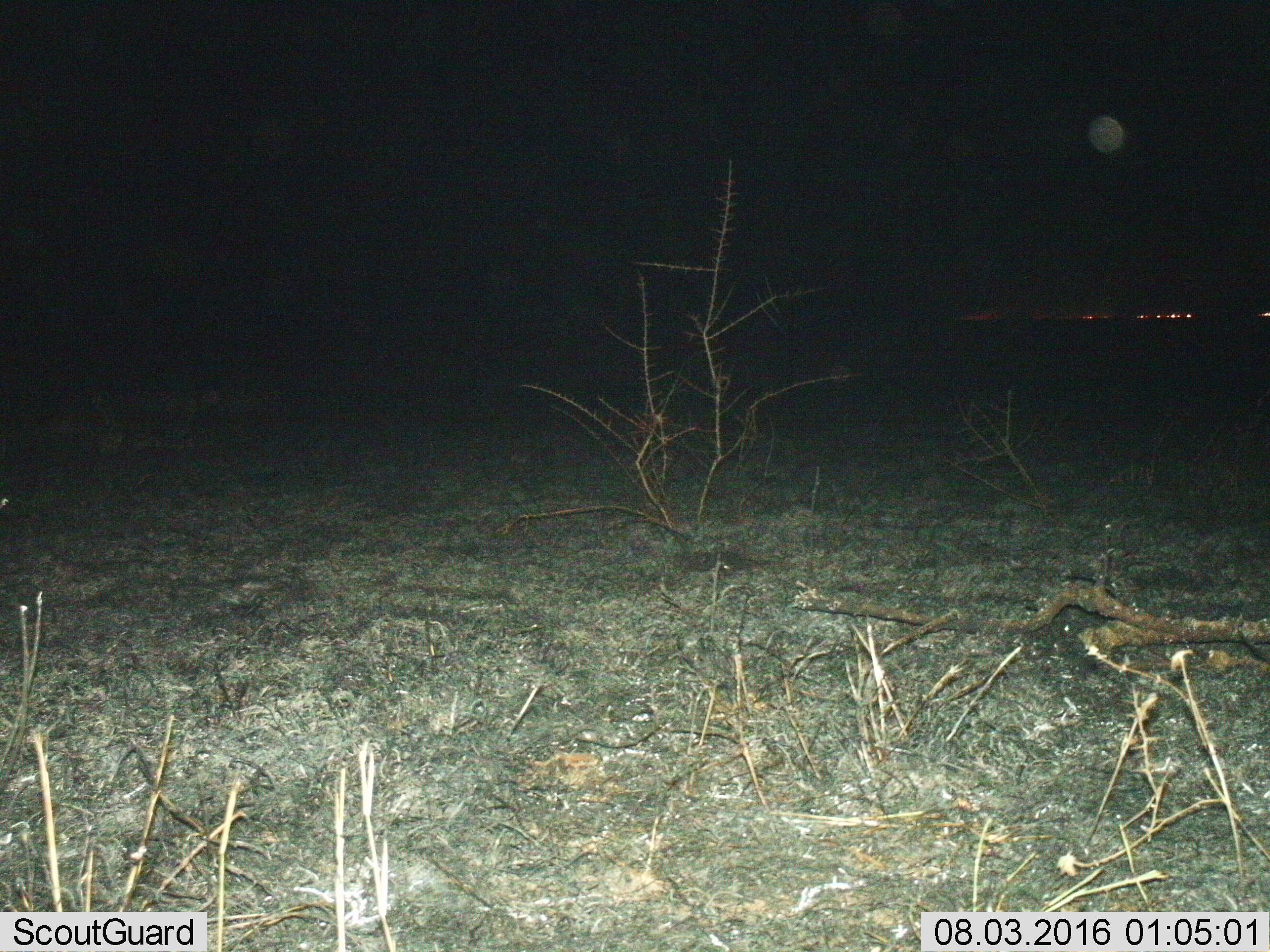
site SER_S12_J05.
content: unidentified animal